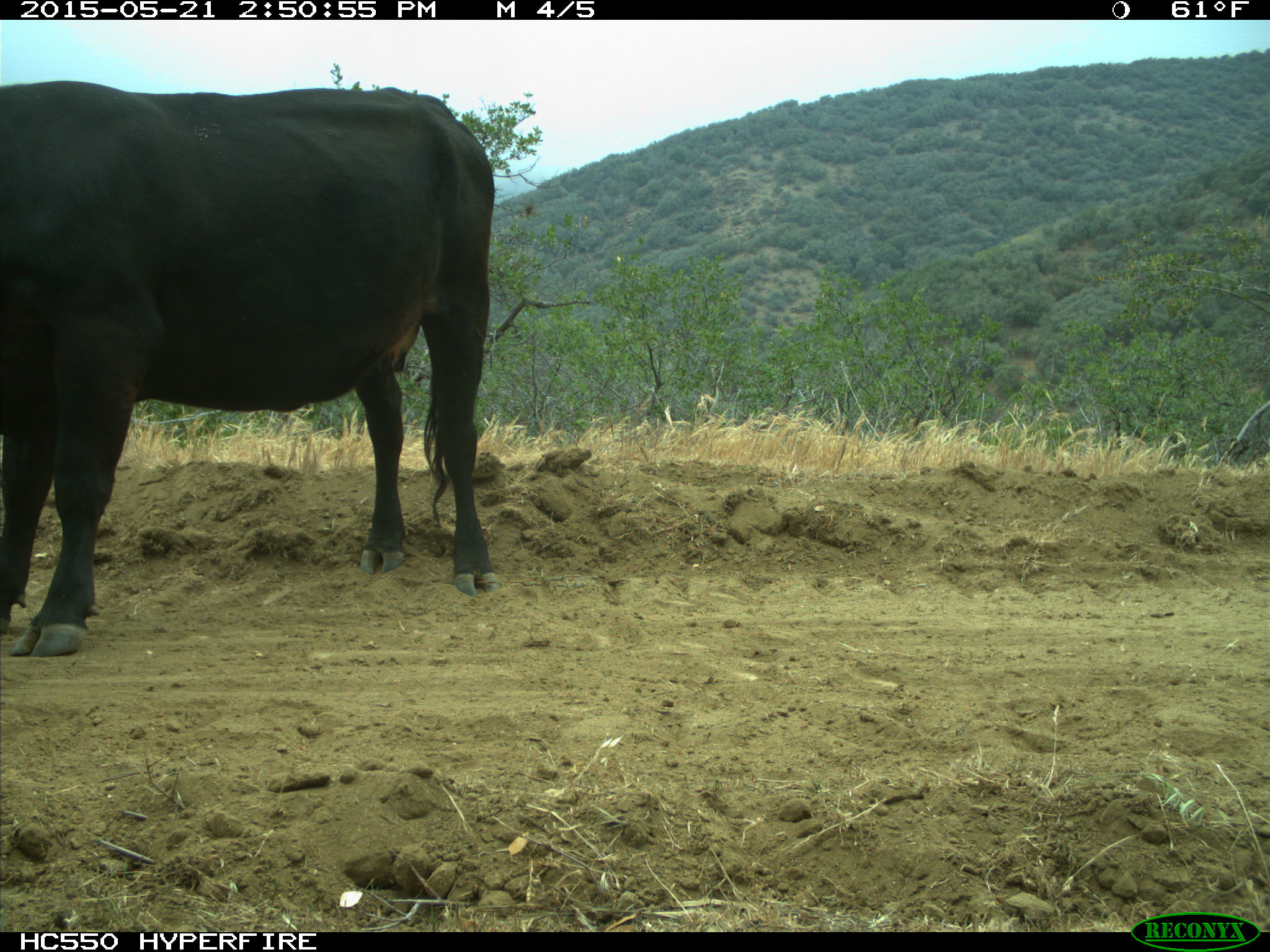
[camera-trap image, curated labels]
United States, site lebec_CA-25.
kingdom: Animalia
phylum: Chordata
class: Mammalia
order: Artiodactyla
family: Bovidae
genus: Bos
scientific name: Bos taurus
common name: domestic cow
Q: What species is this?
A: Bos taurus (domestic cow).